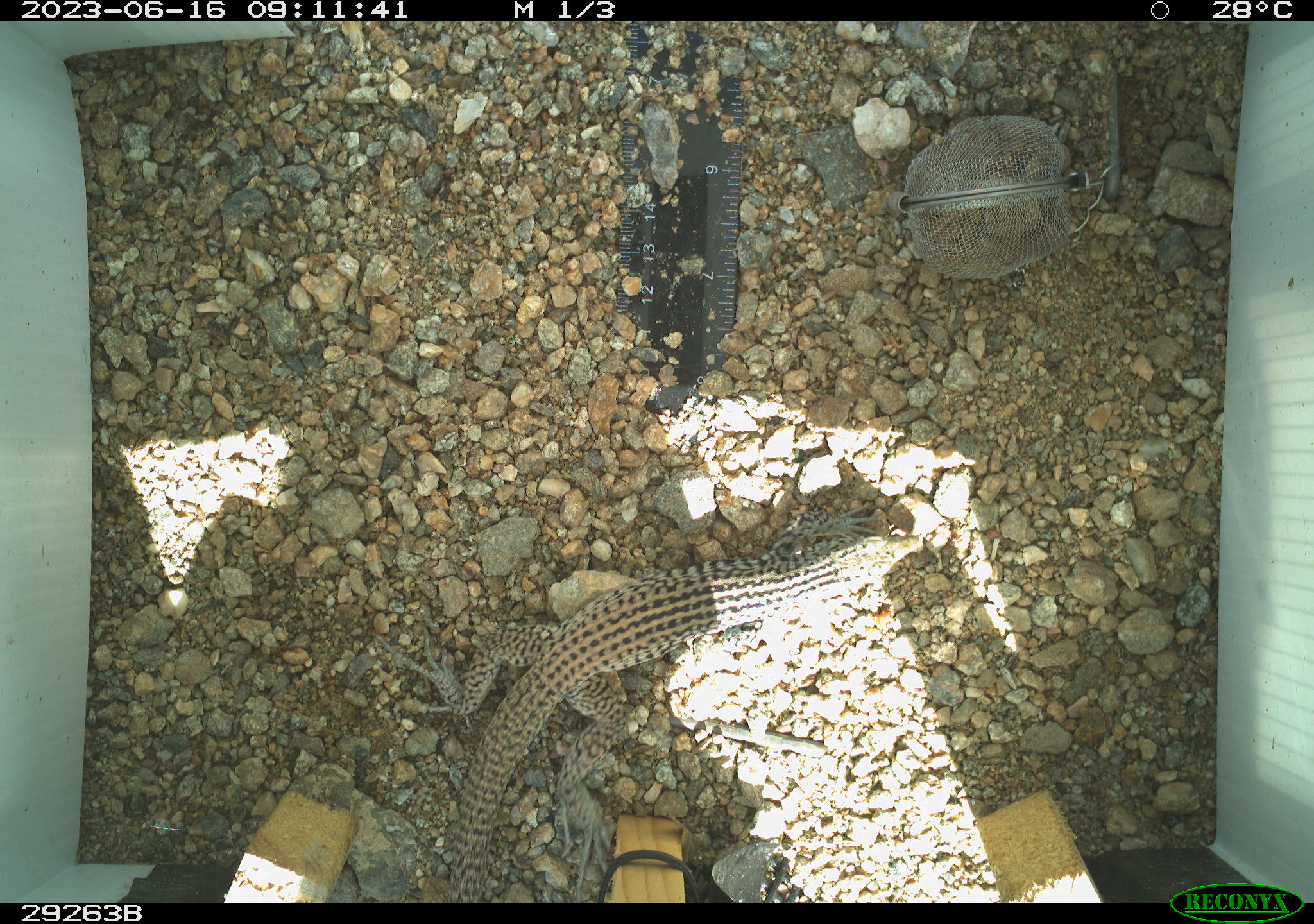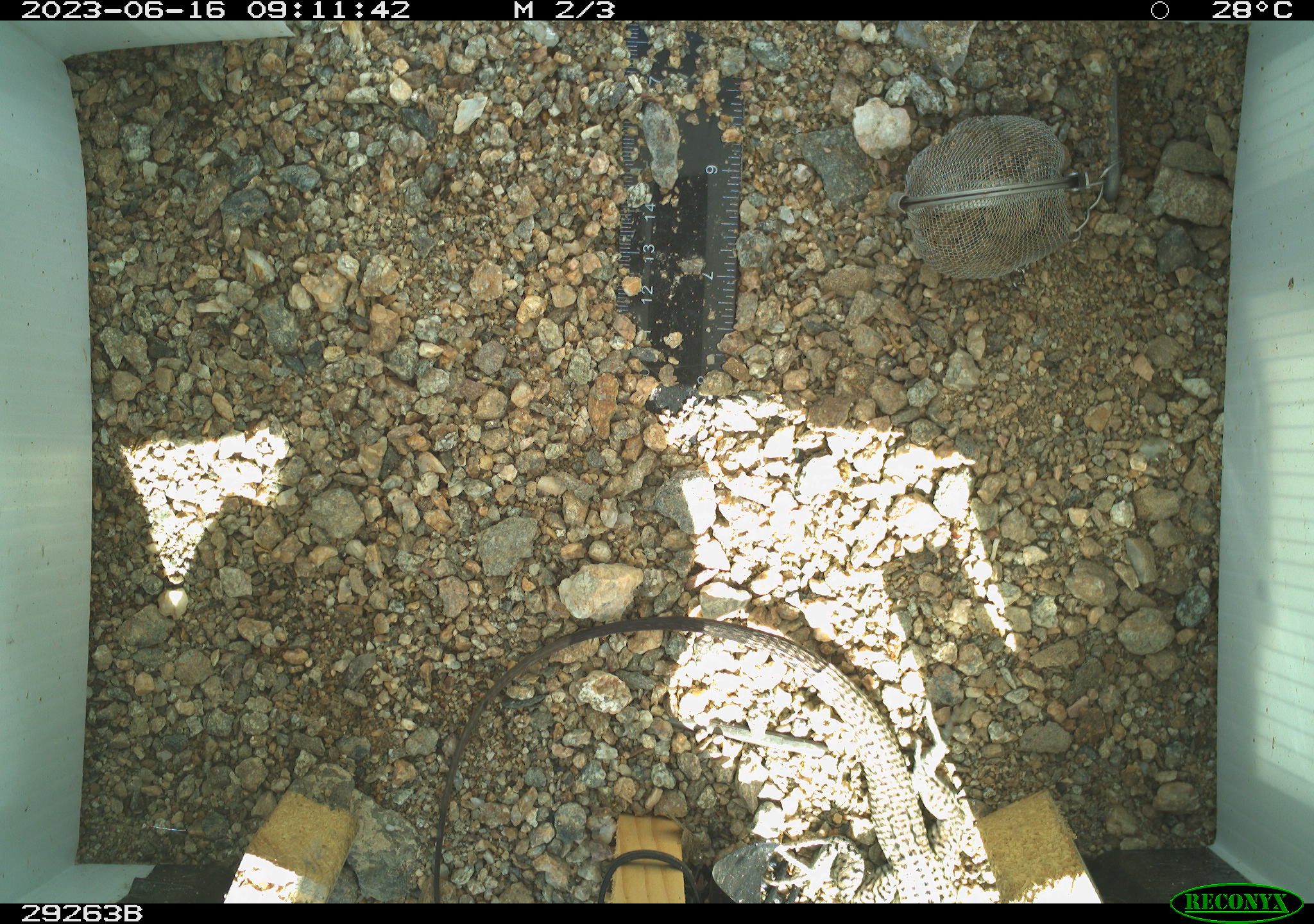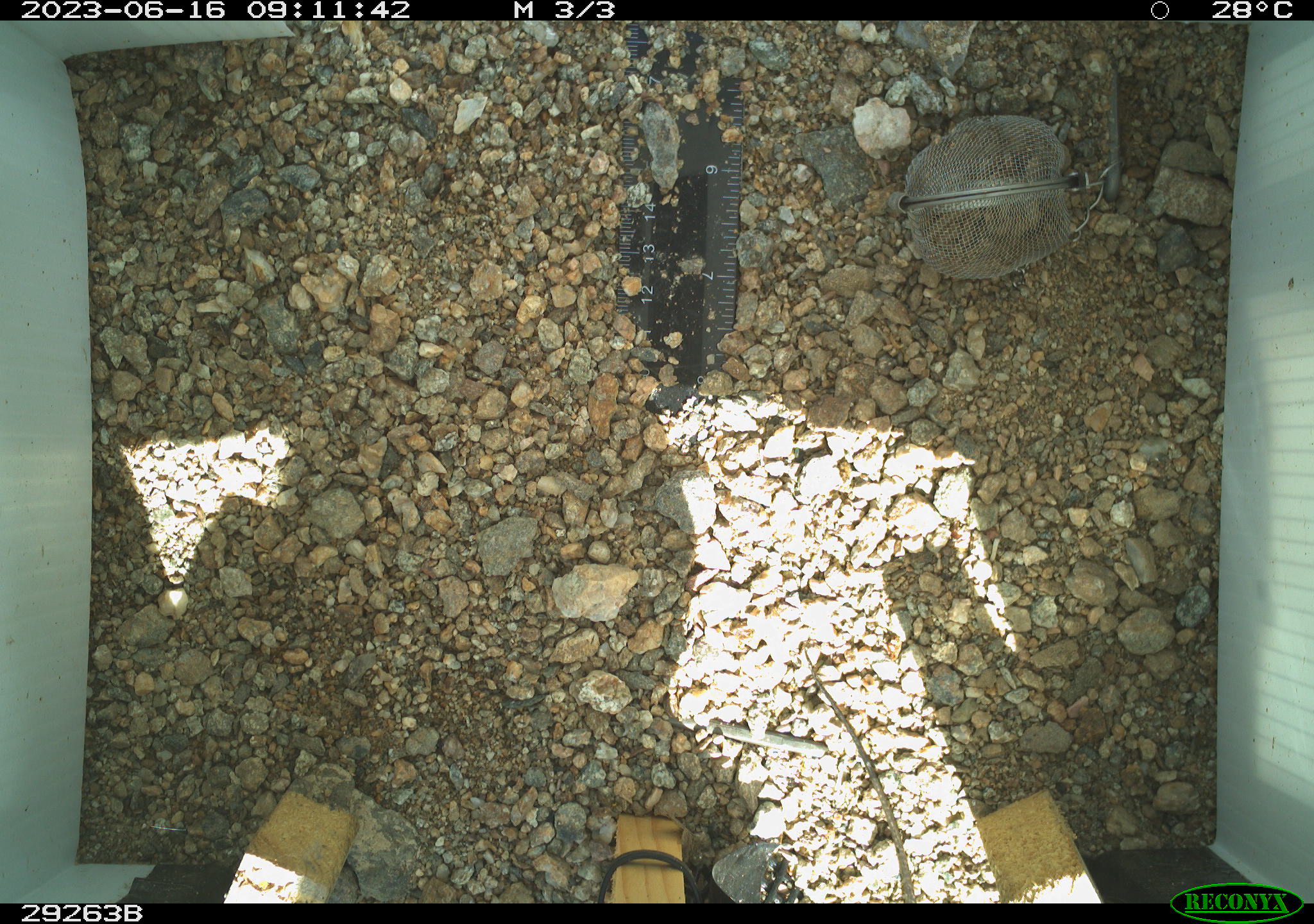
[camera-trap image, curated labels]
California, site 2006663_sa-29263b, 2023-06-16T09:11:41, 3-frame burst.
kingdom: Animalia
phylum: Chordata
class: Reptilia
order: Squamata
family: Teiidae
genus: Aspidoscelis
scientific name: Aspidoscelis tigris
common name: western whiptail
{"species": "western whiptail (Aspidoscelis tigris)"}